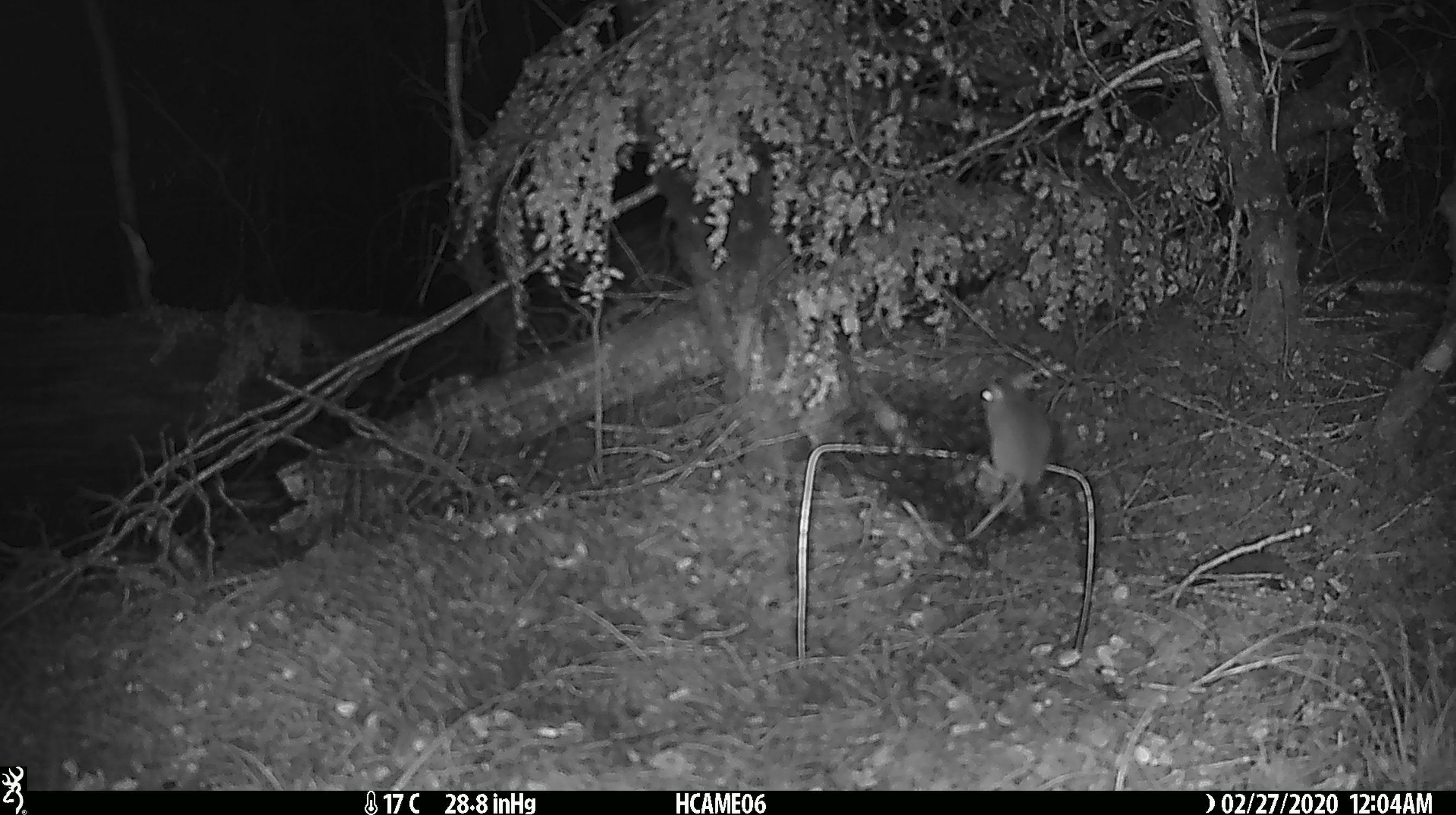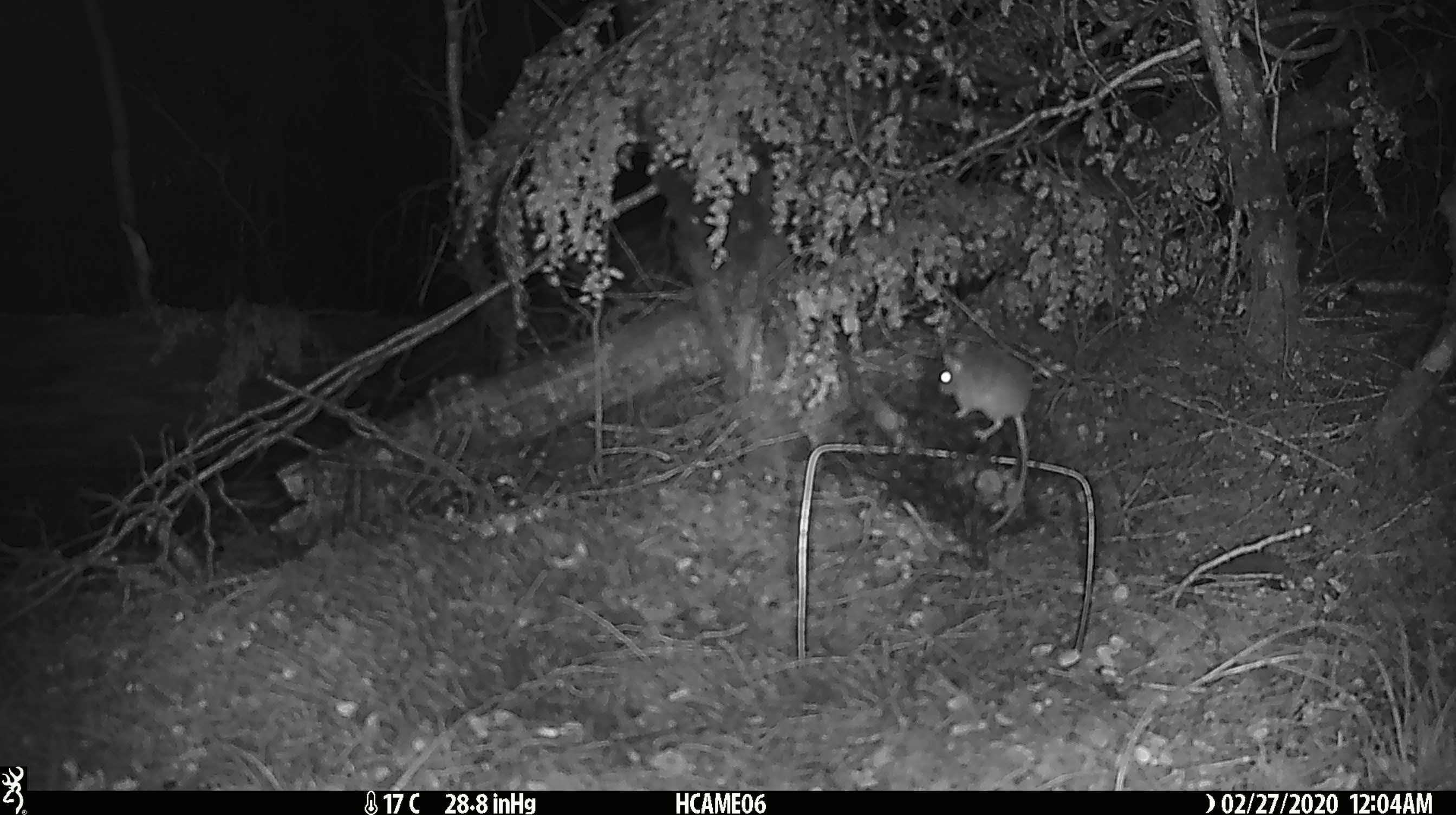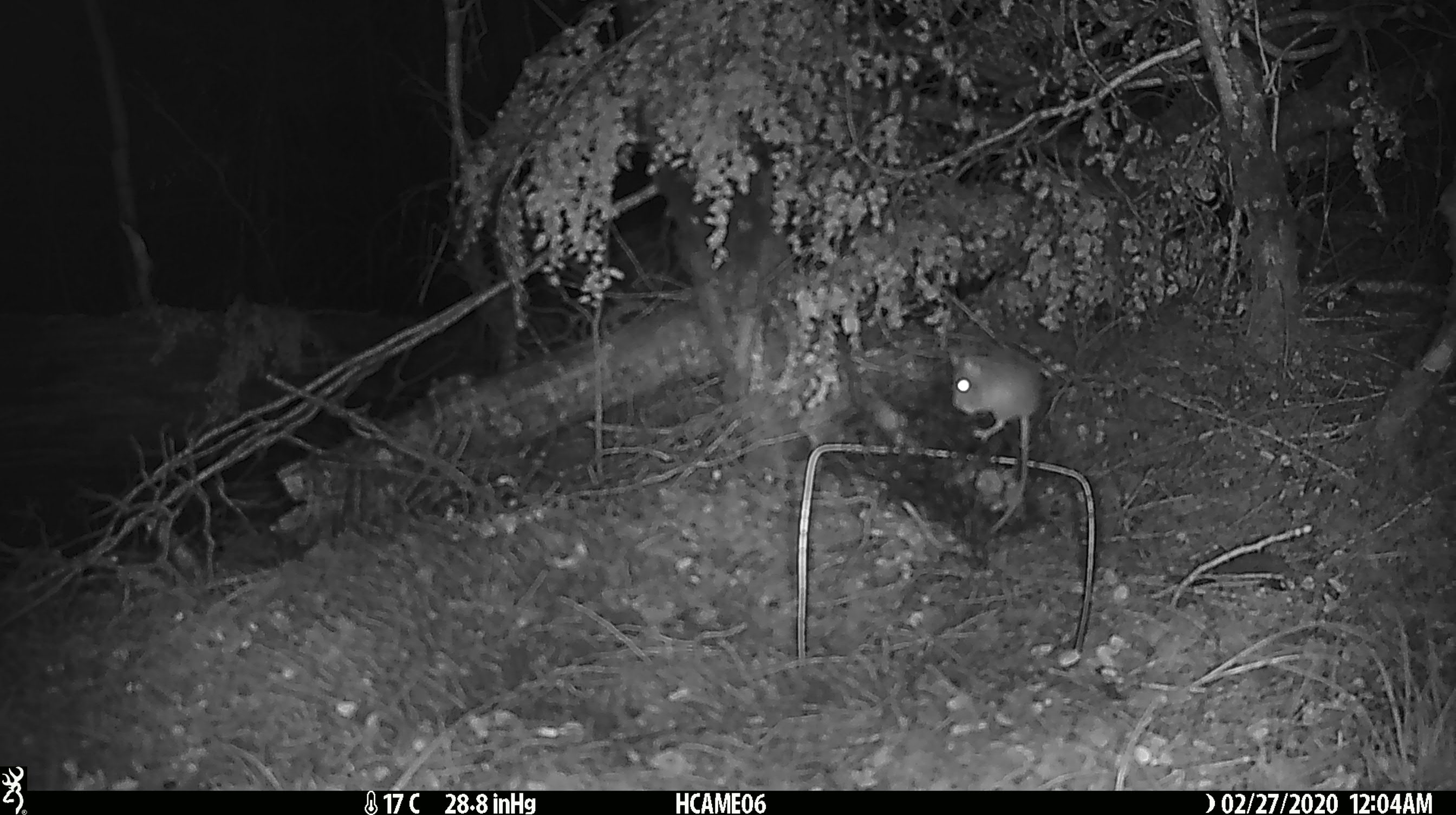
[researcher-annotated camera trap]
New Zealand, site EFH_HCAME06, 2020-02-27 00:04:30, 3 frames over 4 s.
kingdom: Animalia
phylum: Chordata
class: Mammalia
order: Rodentia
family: Muridae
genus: Mus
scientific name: Mus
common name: mouse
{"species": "mouse (Mus)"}